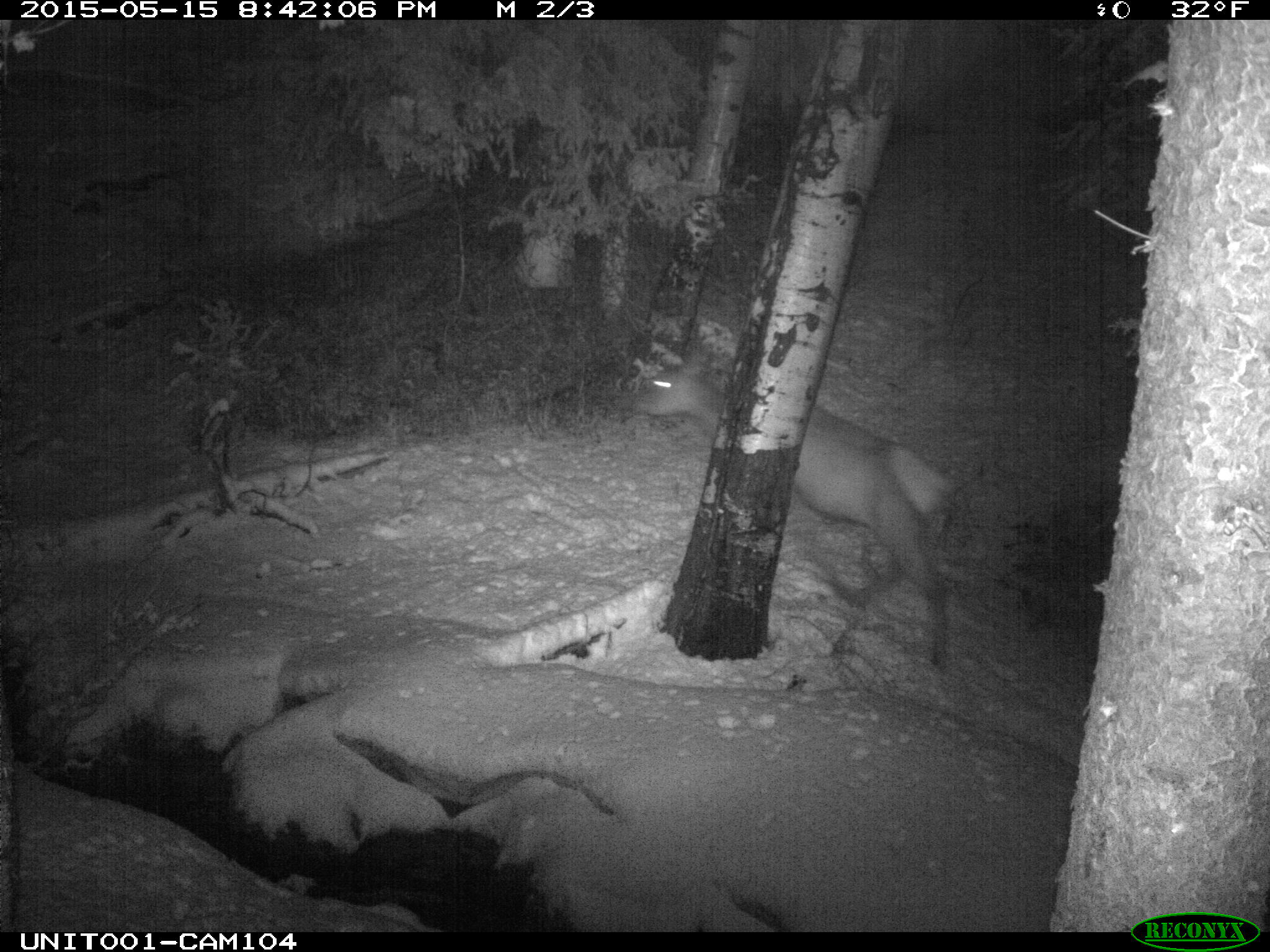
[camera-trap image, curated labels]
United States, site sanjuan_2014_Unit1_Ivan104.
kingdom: Animalia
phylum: Chordata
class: Mammalia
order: Artiodactyla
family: Cervidae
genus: Cervus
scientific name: Cervus elaphus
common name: red deer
Cervus elaphus (red deer).